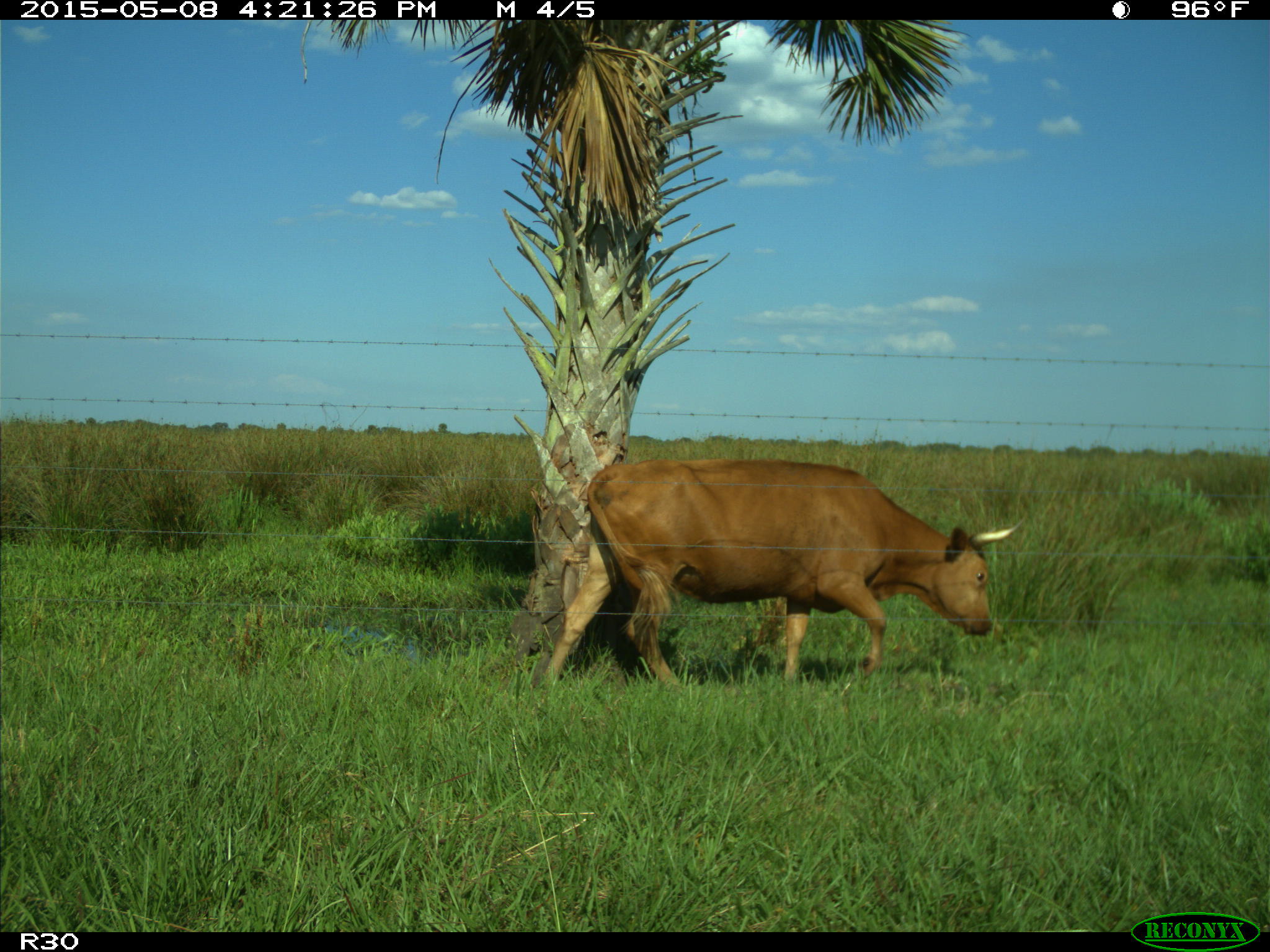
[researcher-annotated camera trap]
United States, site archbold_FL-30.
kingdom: Animalia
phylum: Chordata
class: Mammalia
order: Artiodactyla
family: Bovidae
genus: Bos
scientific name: Bos taurus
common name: domestic cow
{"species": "Bos taurus (domestic cow)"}